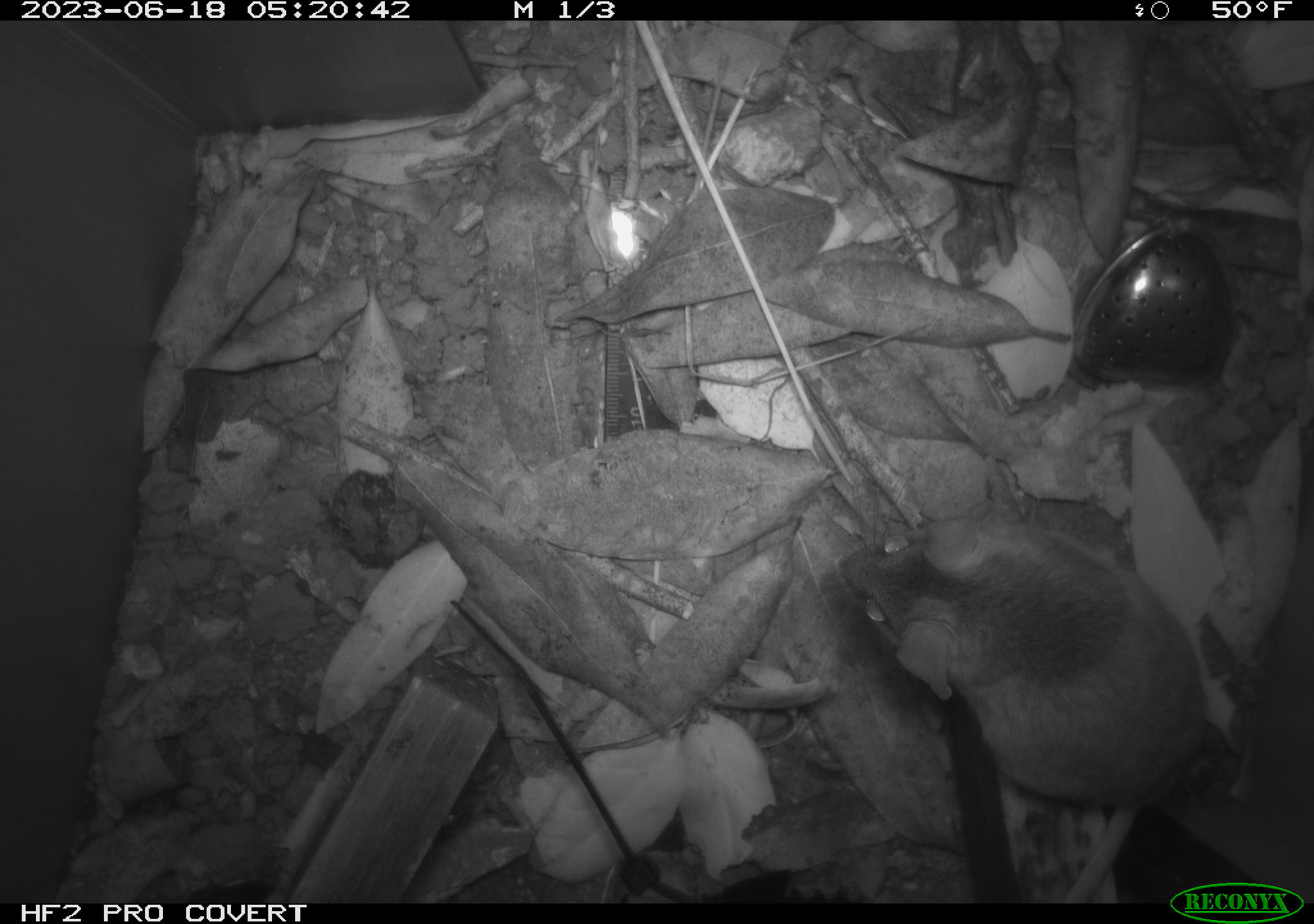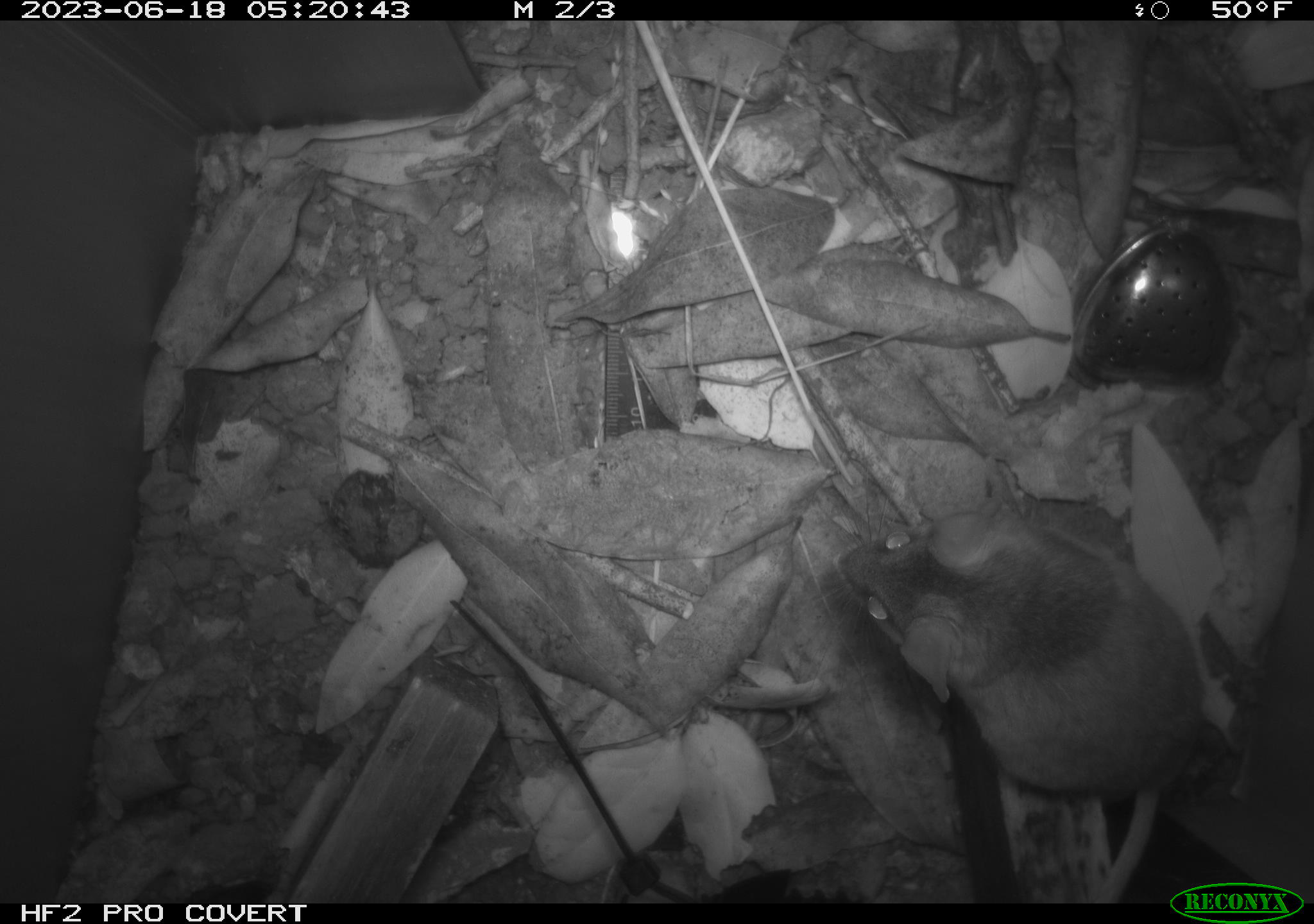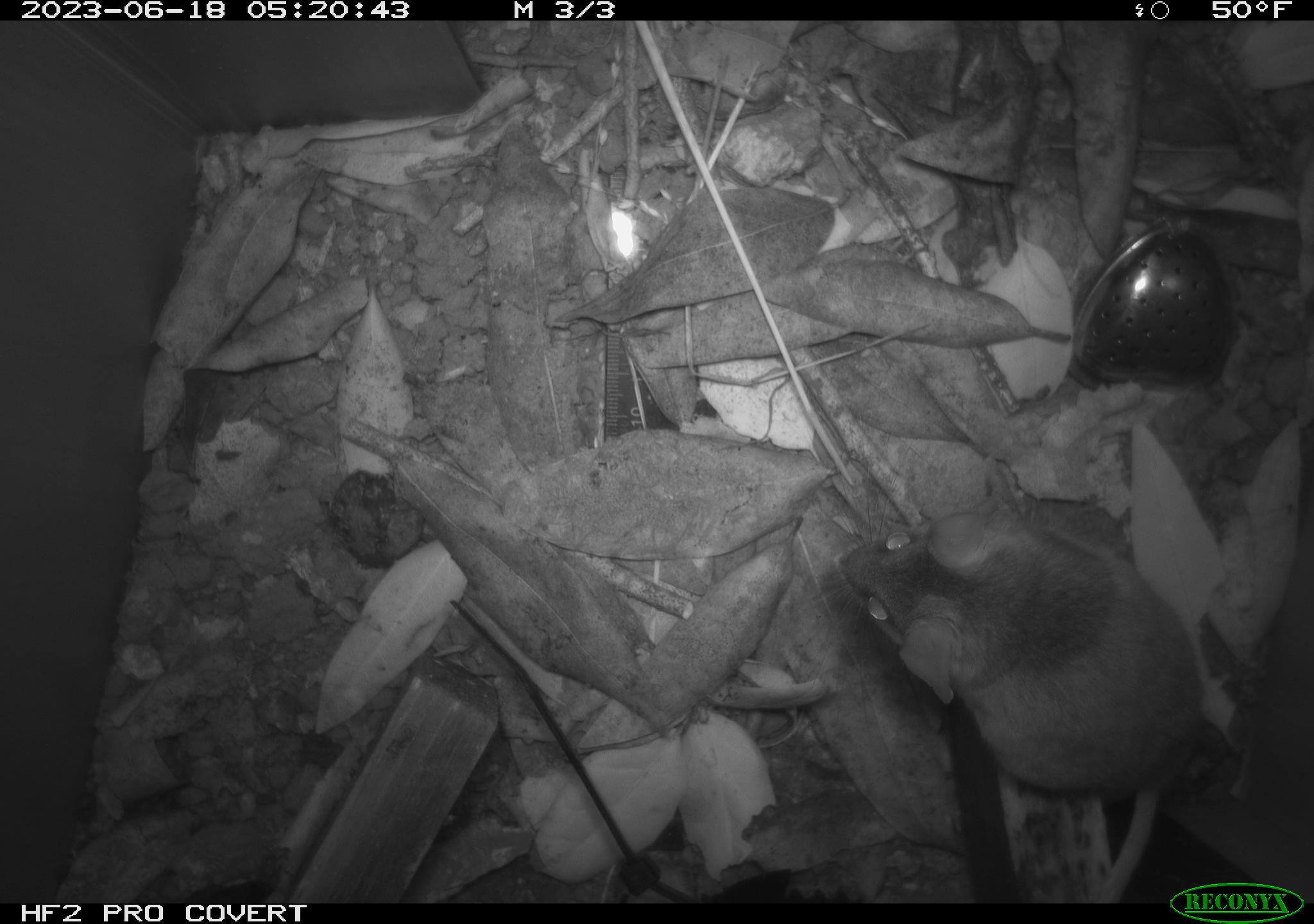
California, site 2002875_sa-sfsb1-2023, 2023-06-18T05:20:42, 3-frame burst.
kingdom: Animalia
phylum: Chordata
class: Mammalia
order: Rodentia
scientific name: Rodentia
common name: mouse species